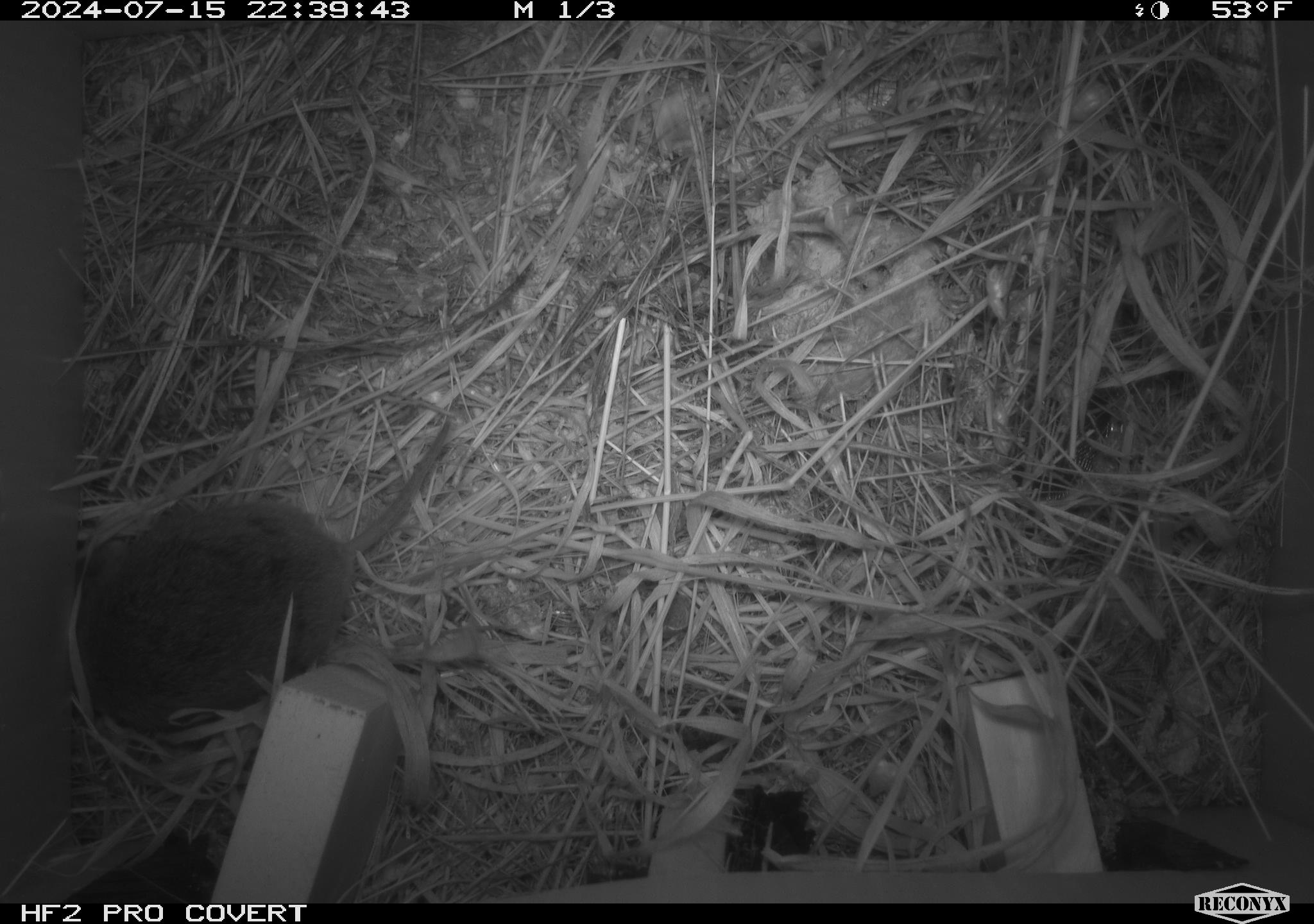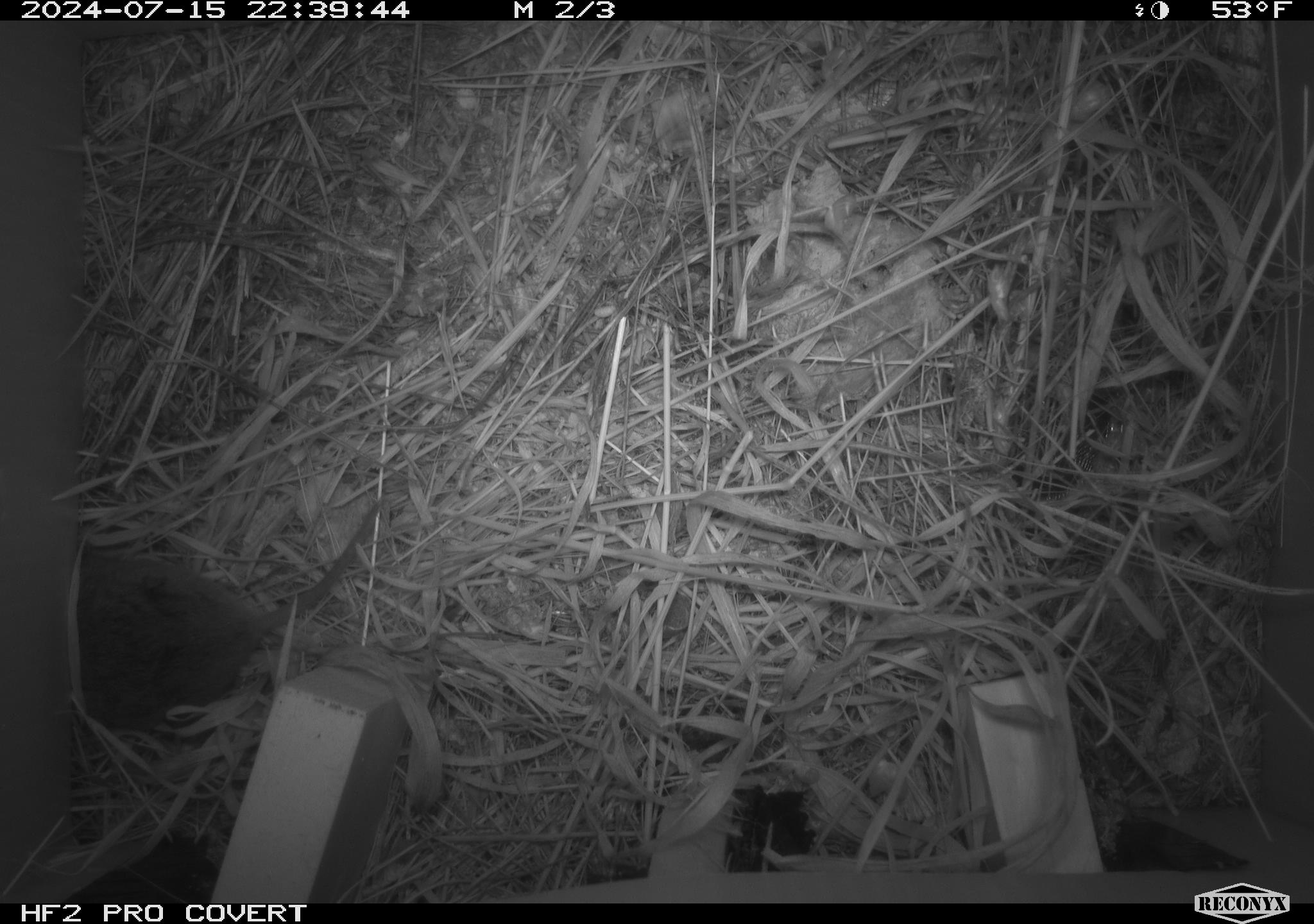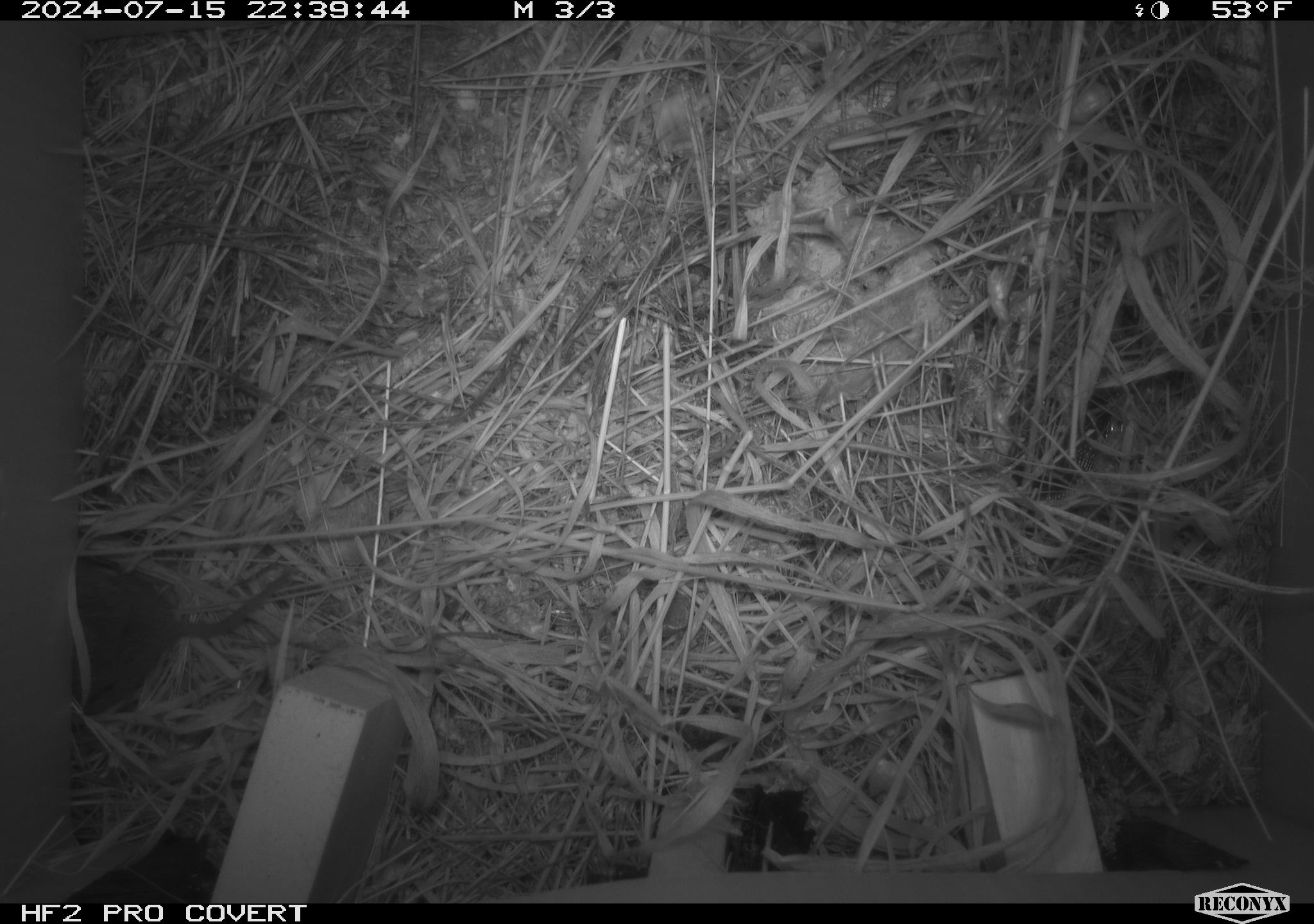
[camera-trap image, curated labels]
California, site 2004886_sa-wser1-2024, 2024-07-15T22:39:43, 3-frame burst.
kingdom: Animalia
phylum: Chordata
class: Mammalia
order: Rodentia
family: Cricetidae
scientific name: Arvicolinae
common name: voles, lemmings, and muskrats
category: arvicolinae subfamily